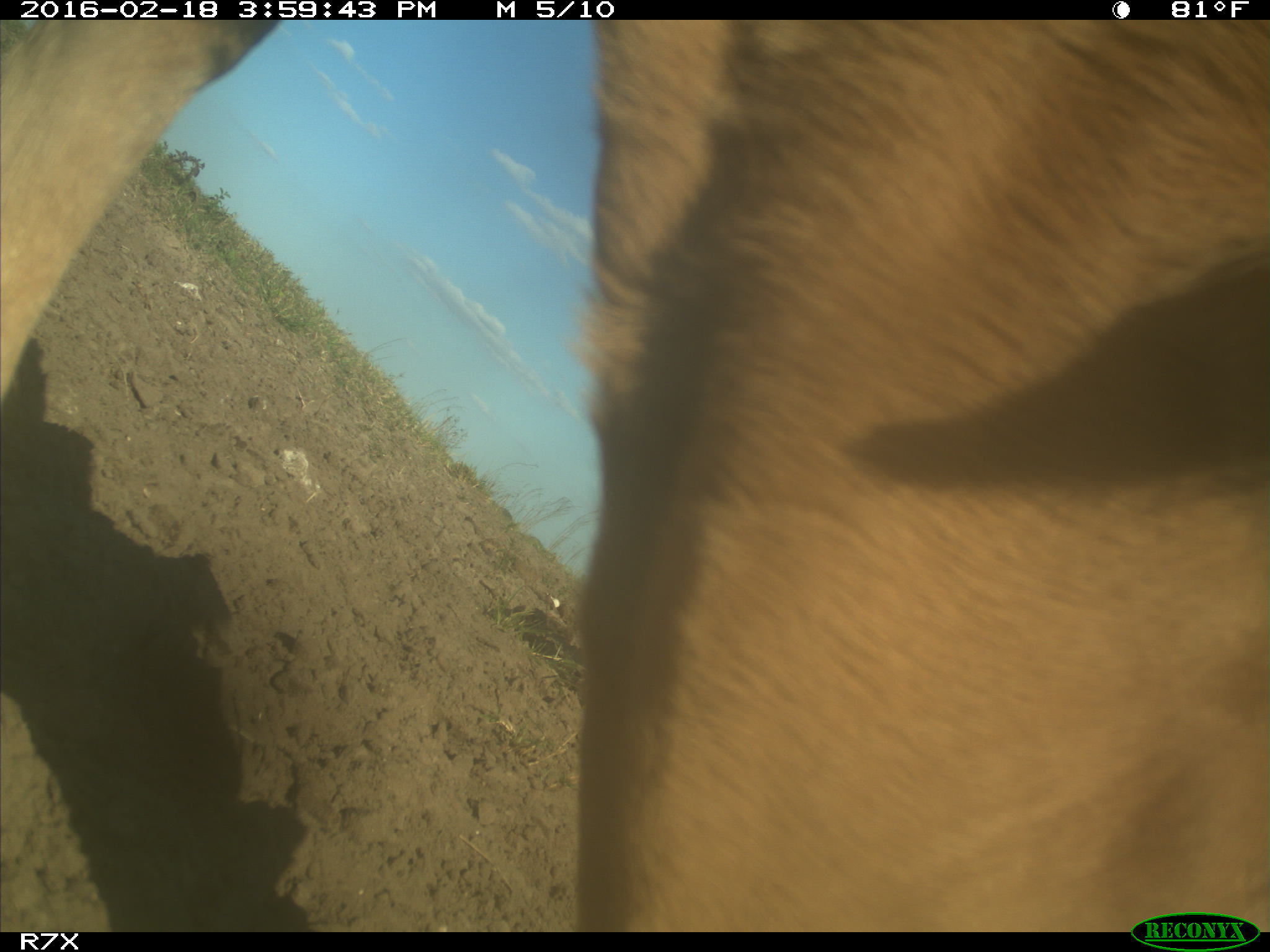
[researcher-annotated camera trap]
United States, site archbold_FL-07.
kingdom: Animalia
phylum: Chordata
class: Mammalia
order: Artiodactyla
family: Bovidae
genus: Bos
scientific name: Bos taurus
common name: domestic cow